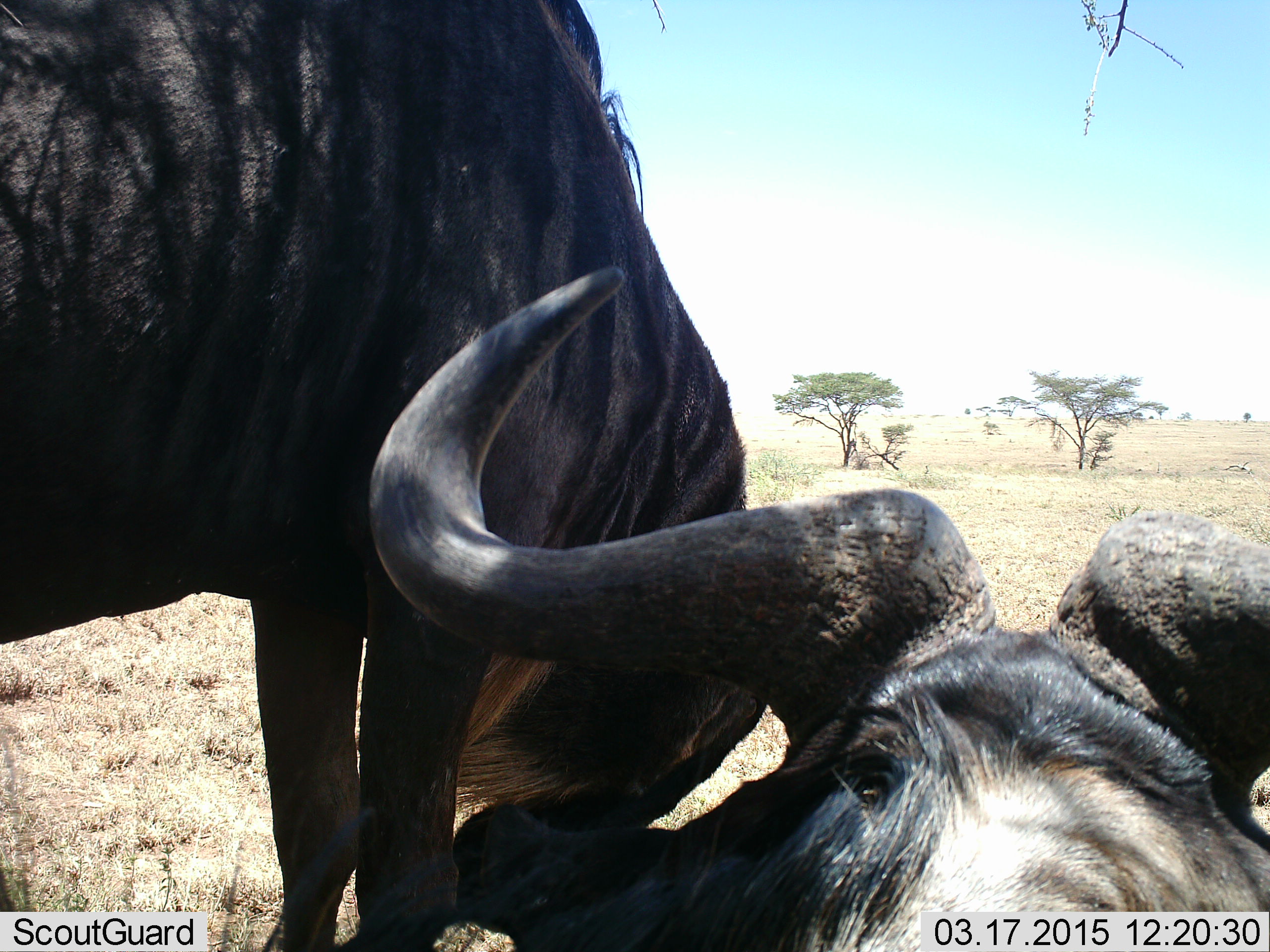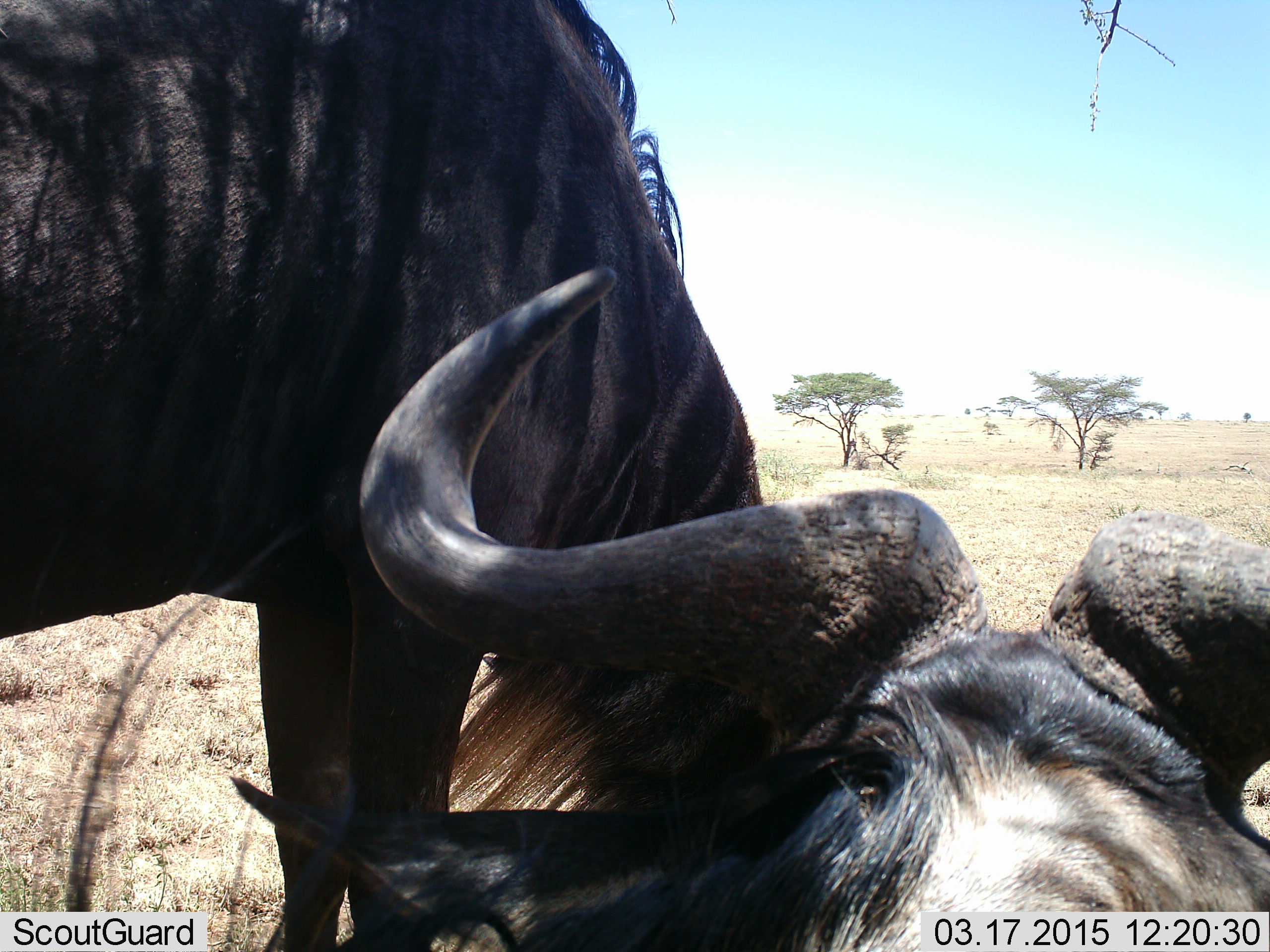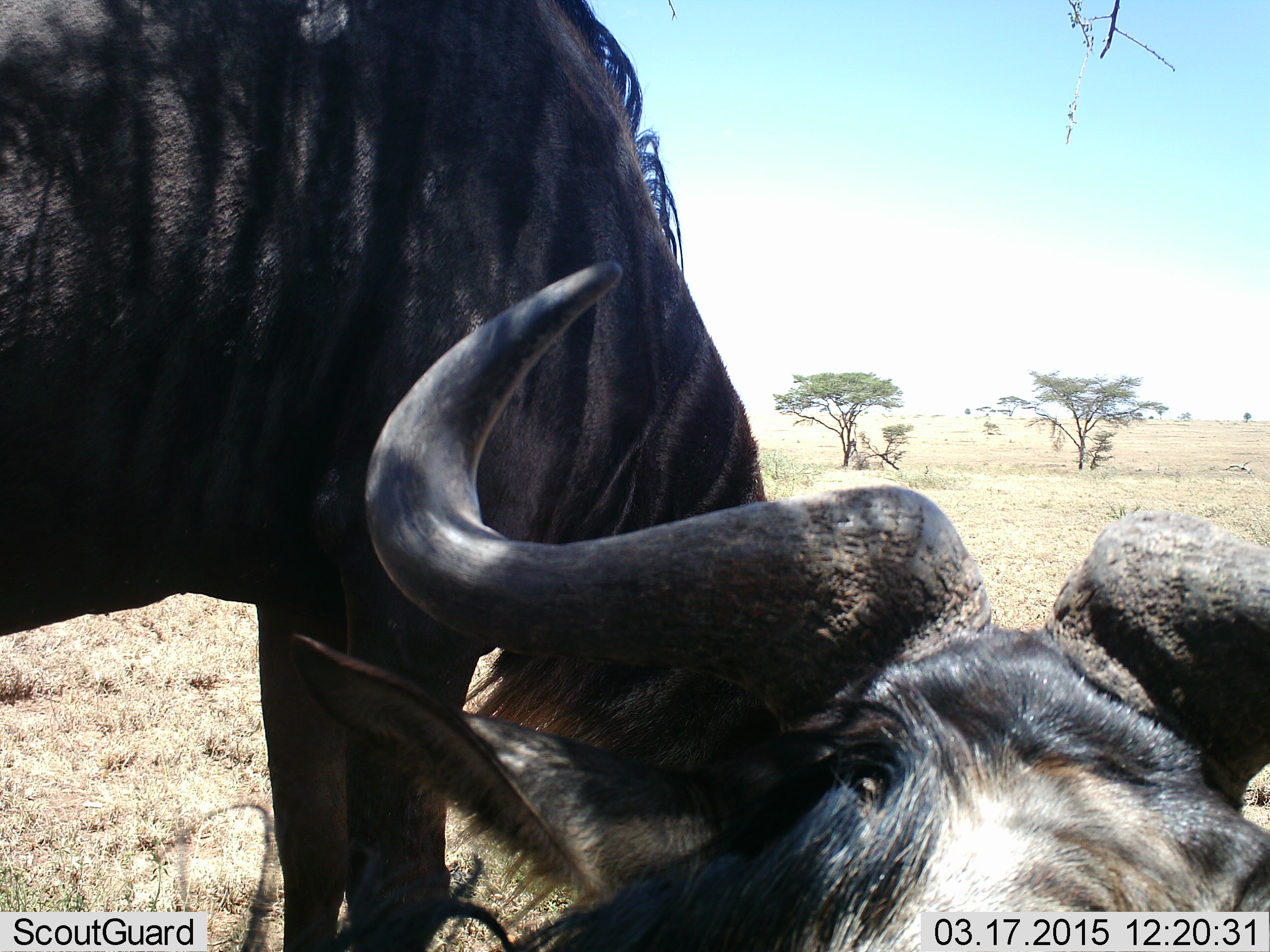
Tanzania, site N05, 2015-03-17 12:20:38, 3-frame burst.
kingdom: Animalia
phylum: Chordata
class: Mammalia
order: Artiodactyla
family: Bovidae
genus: Connochaetes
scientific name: Connochaetes taurinus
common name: blue wildebeest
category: wildebeest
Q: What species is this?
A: Wildebeest (blue wildebeest) (Connochaetes taurinus).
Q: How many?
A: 2.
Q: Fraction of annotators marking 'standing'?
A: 50%.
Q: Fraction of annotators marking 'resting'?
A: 100%.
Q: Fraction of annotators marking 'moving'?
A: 0%.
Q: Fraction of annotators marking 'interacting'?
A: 10%.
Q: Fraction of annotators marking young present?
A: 0%.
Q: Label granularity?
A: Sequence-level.